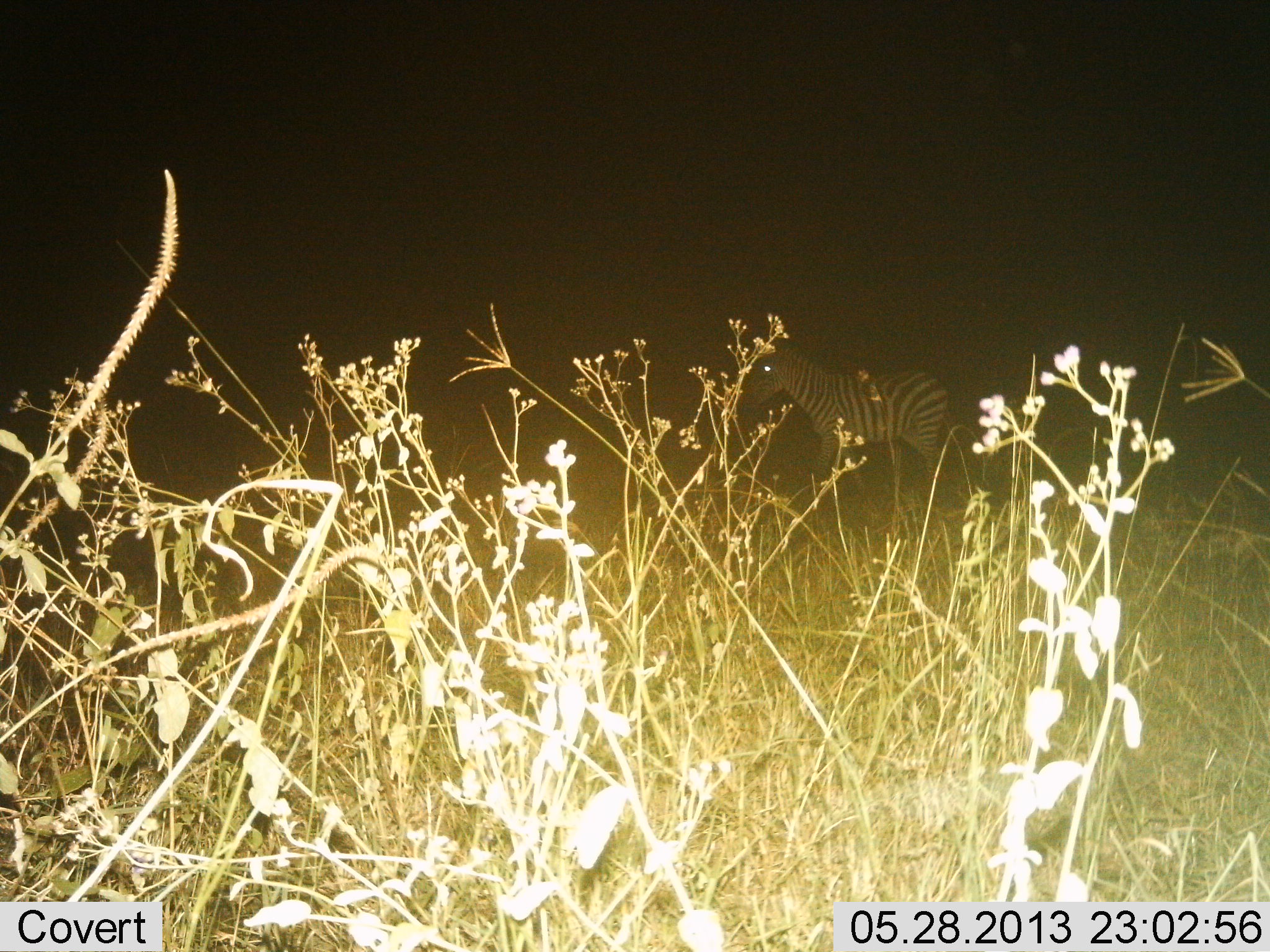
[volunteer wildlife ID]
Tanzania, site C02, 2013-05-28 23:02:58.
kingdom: Animalia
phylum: Chordata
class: Mammalia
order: Perissodactyla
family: Equidae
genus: Equus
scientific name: Equus quagga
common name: plains zebra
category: zebra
Zebra (plains zebra) (Equus quagga), count 1. Behavior (volunteer vote fractions): standing 54%, resting 0%, moving 46%, interacting 0%. Young present (vote fraction): 0%. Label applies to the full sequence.